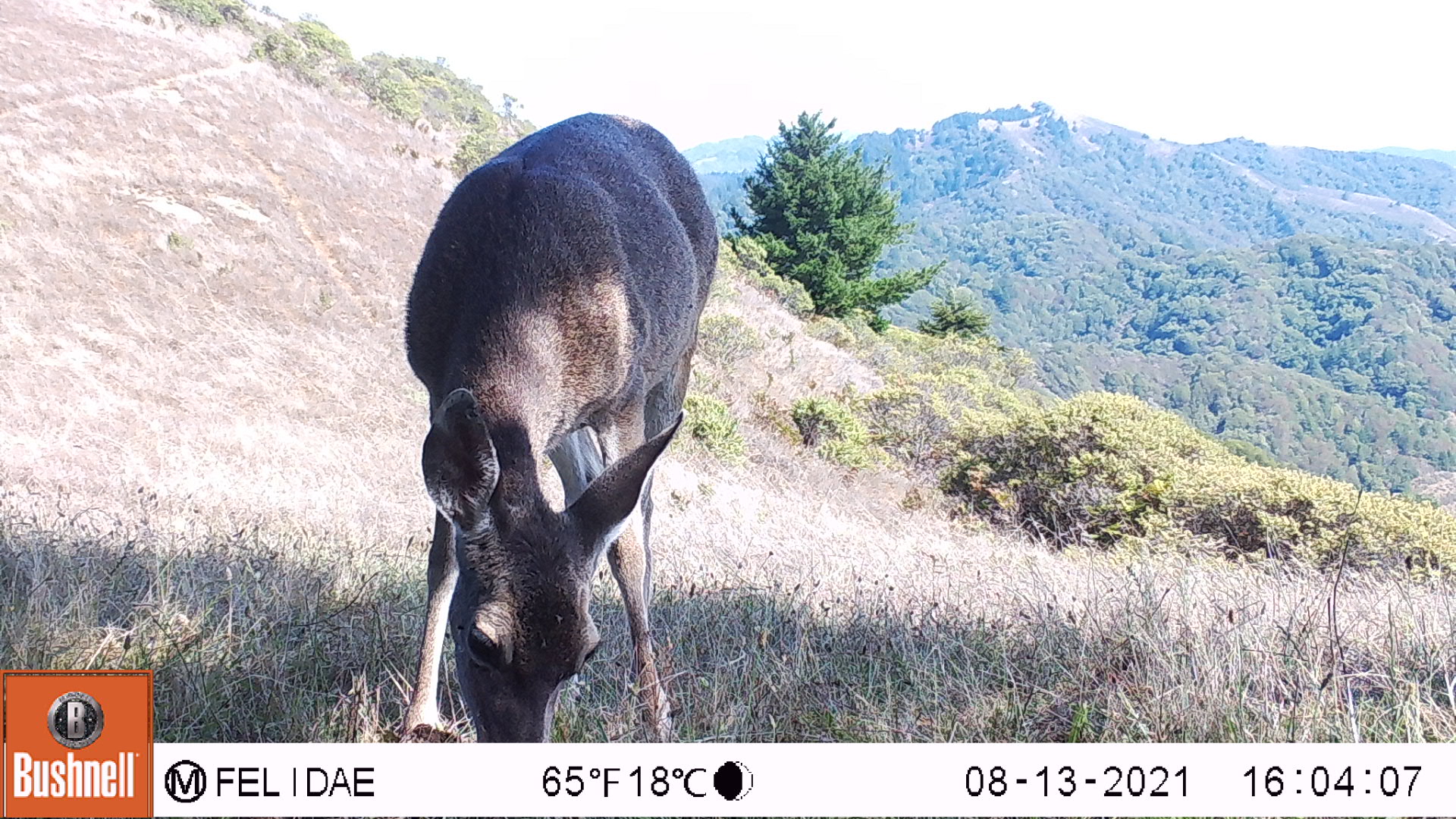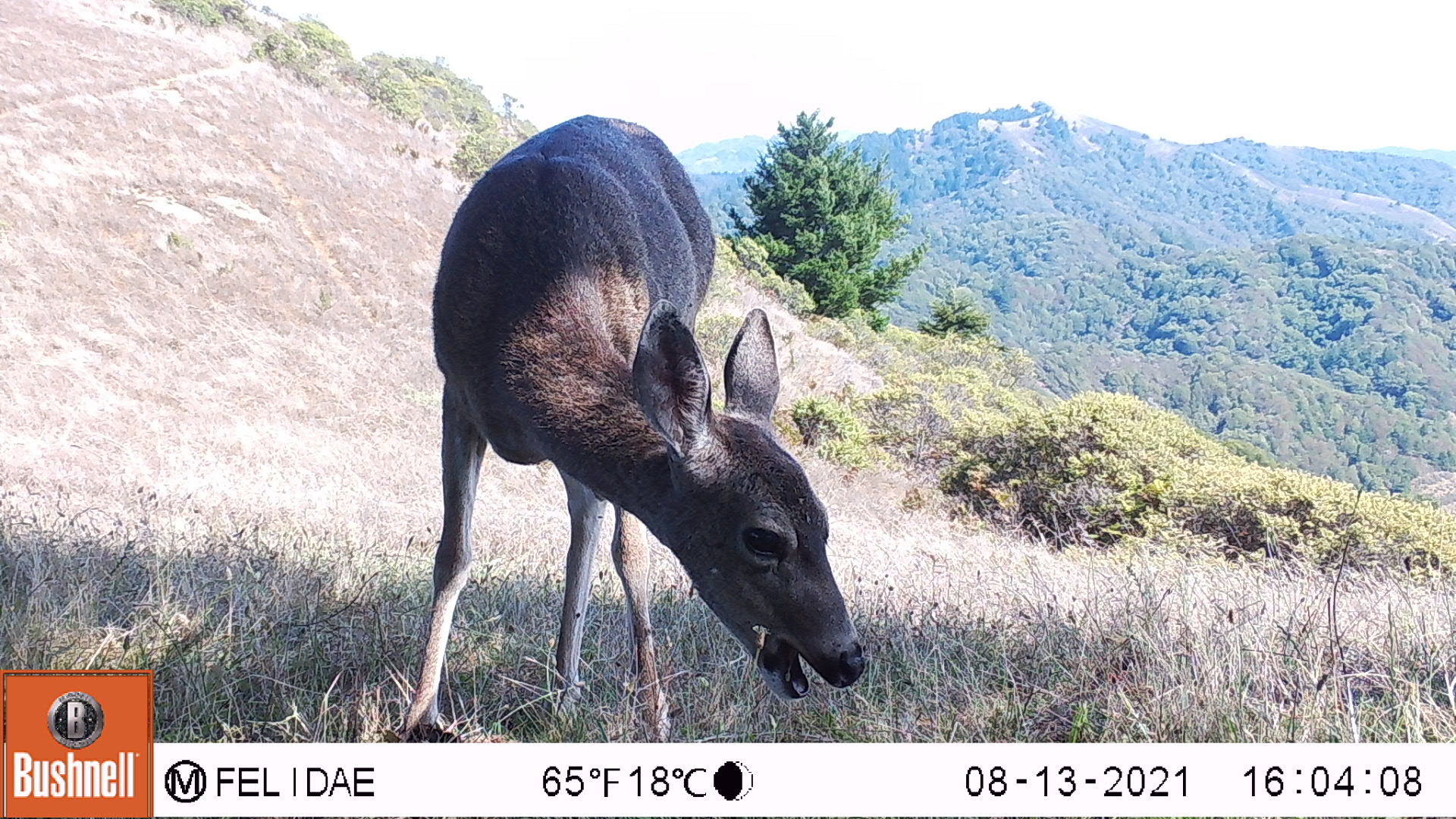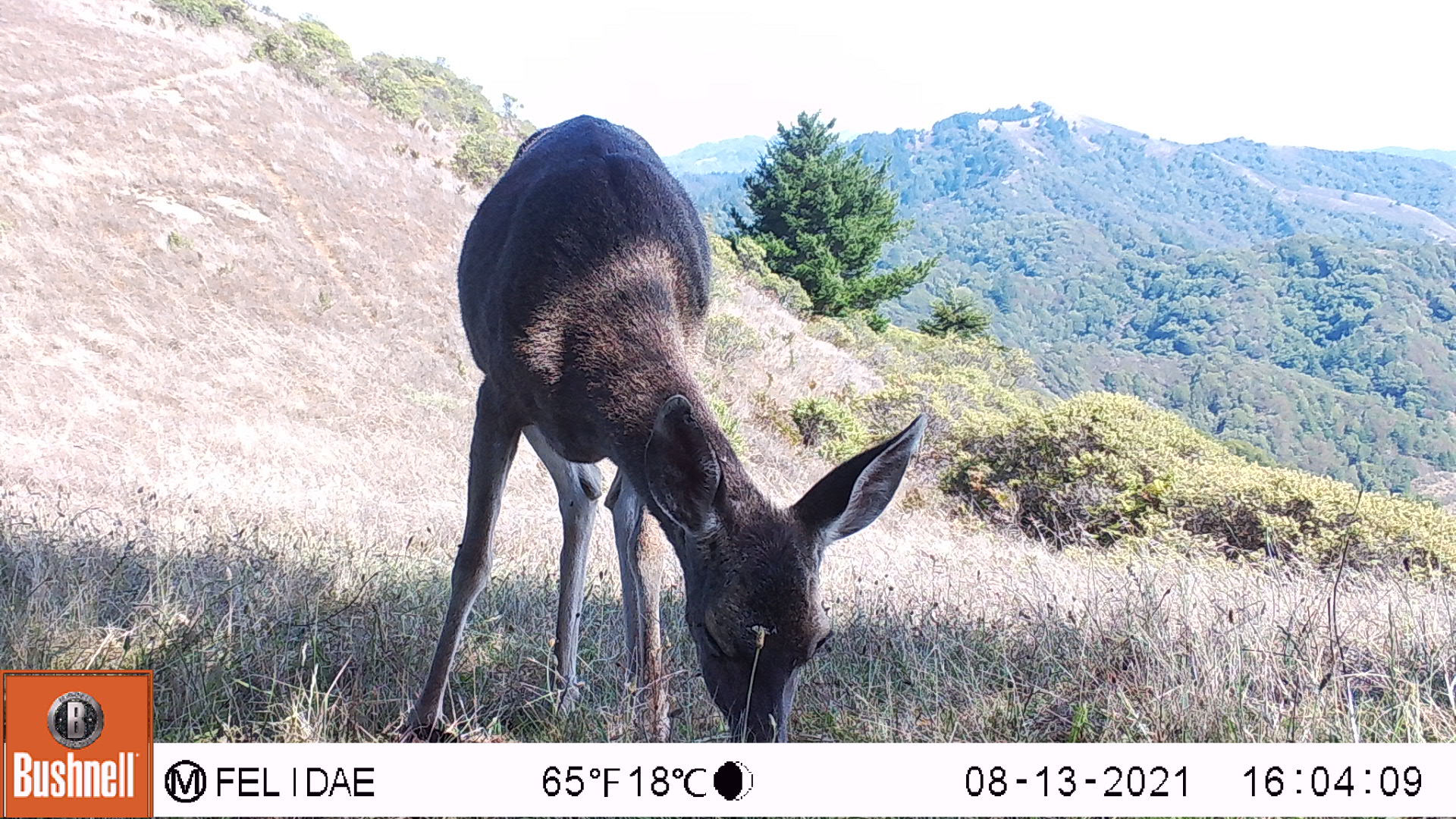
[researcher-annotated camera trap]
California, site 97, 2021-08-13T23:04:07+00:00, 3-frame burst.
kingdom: Animalia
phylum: Chordata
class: Mammalia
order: Artiodactyla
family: Cervidae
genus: Odocoileus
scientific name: Odocoileus hemionus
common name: mule deer